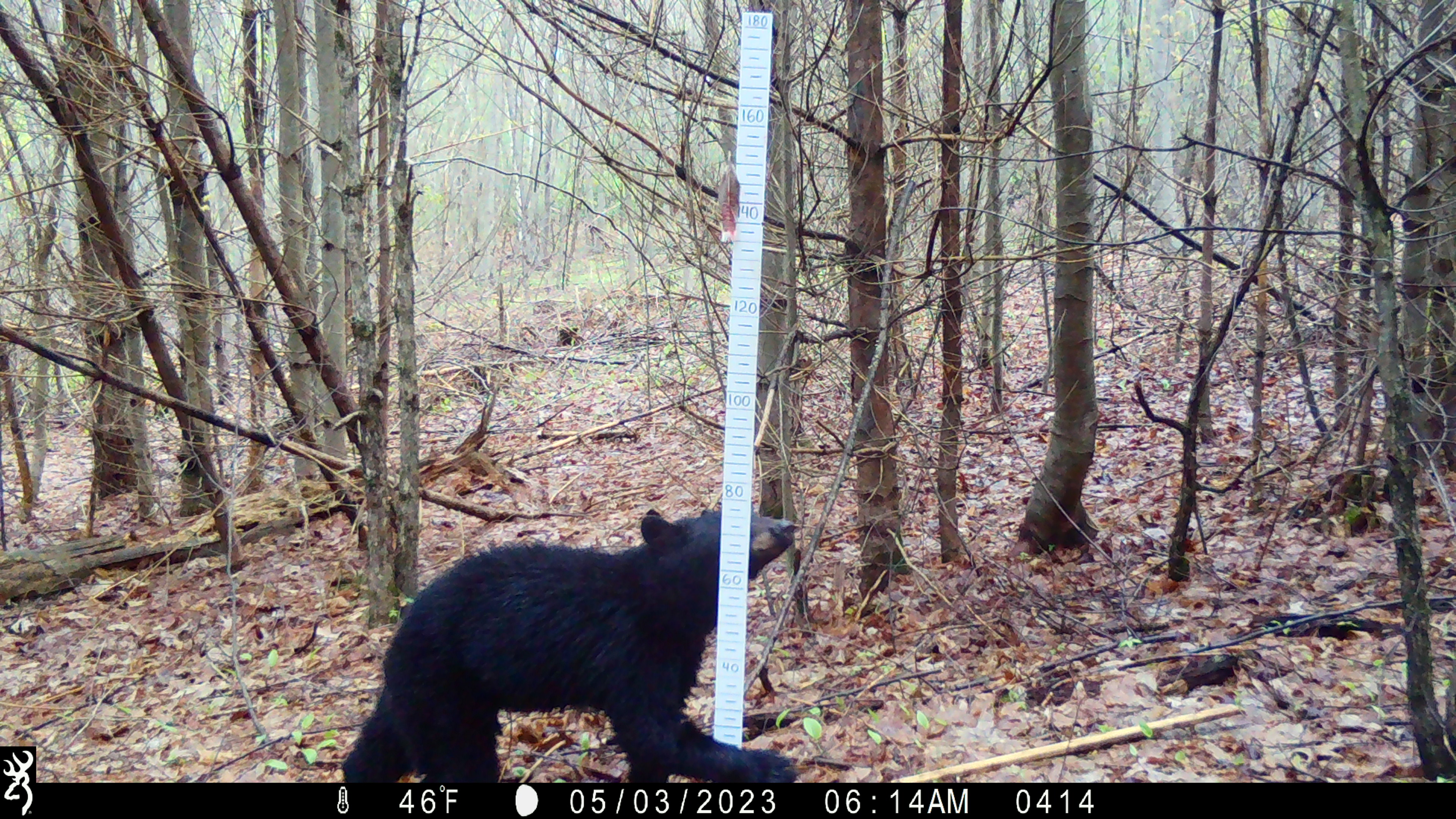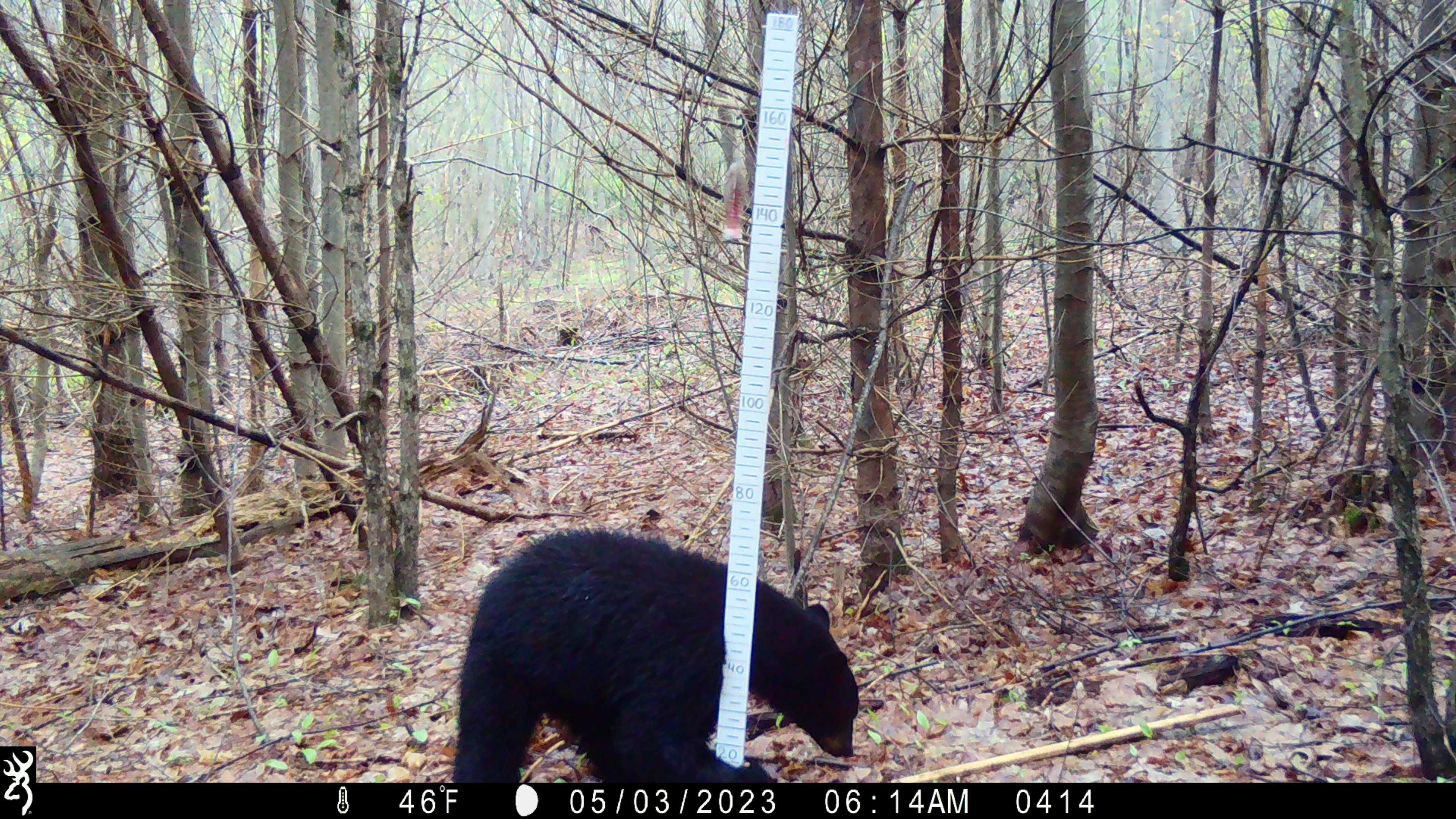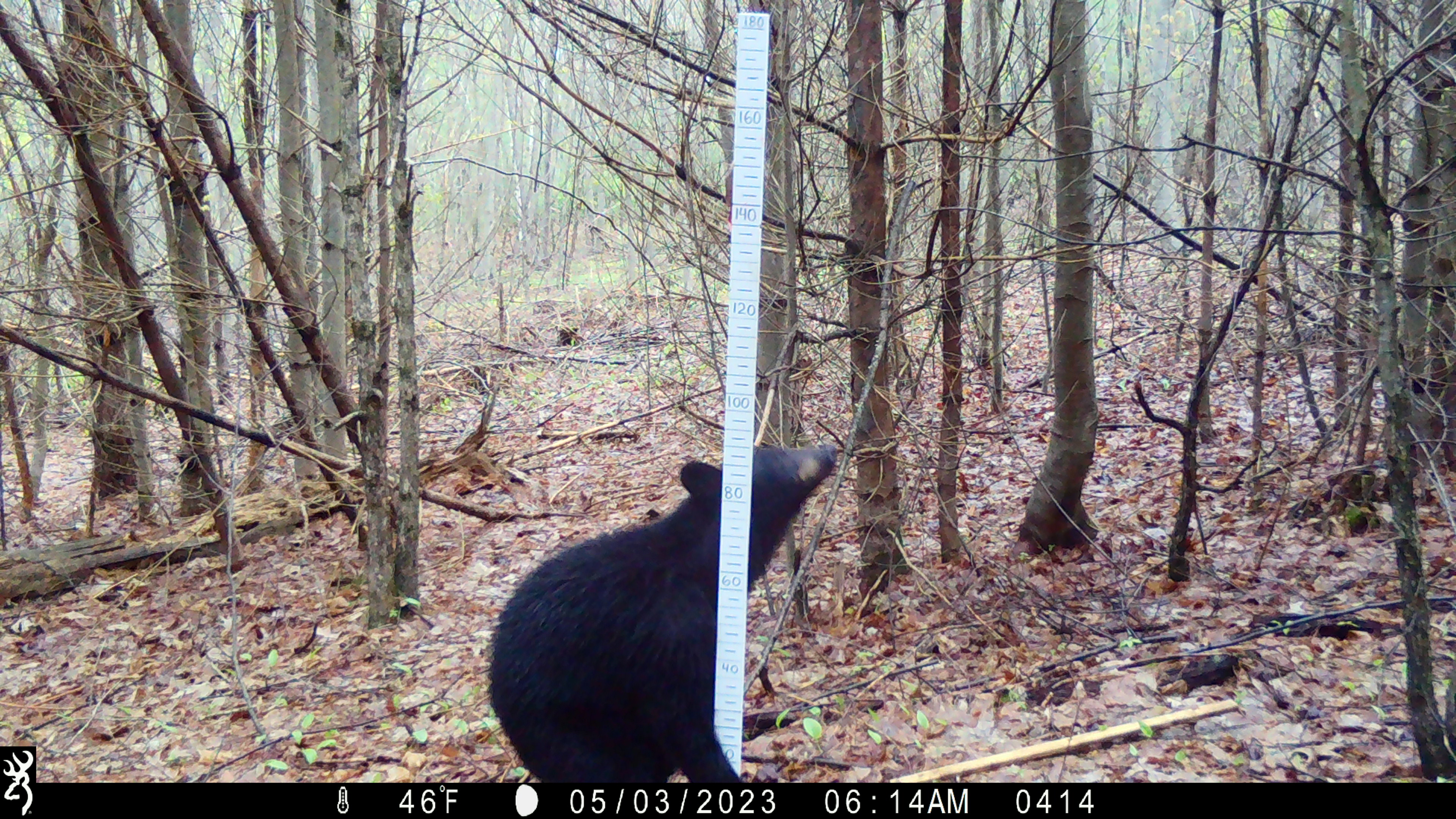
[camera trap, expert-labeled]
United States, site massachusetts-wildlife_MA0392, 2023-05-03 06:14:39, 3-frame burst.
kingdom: Animalia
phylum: Chordata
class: Mammalia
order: Carnivora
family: Ursidae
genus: Ursus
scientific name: Ursus americanus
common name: black bear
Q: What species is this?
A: Black bear (Ursus americanus).